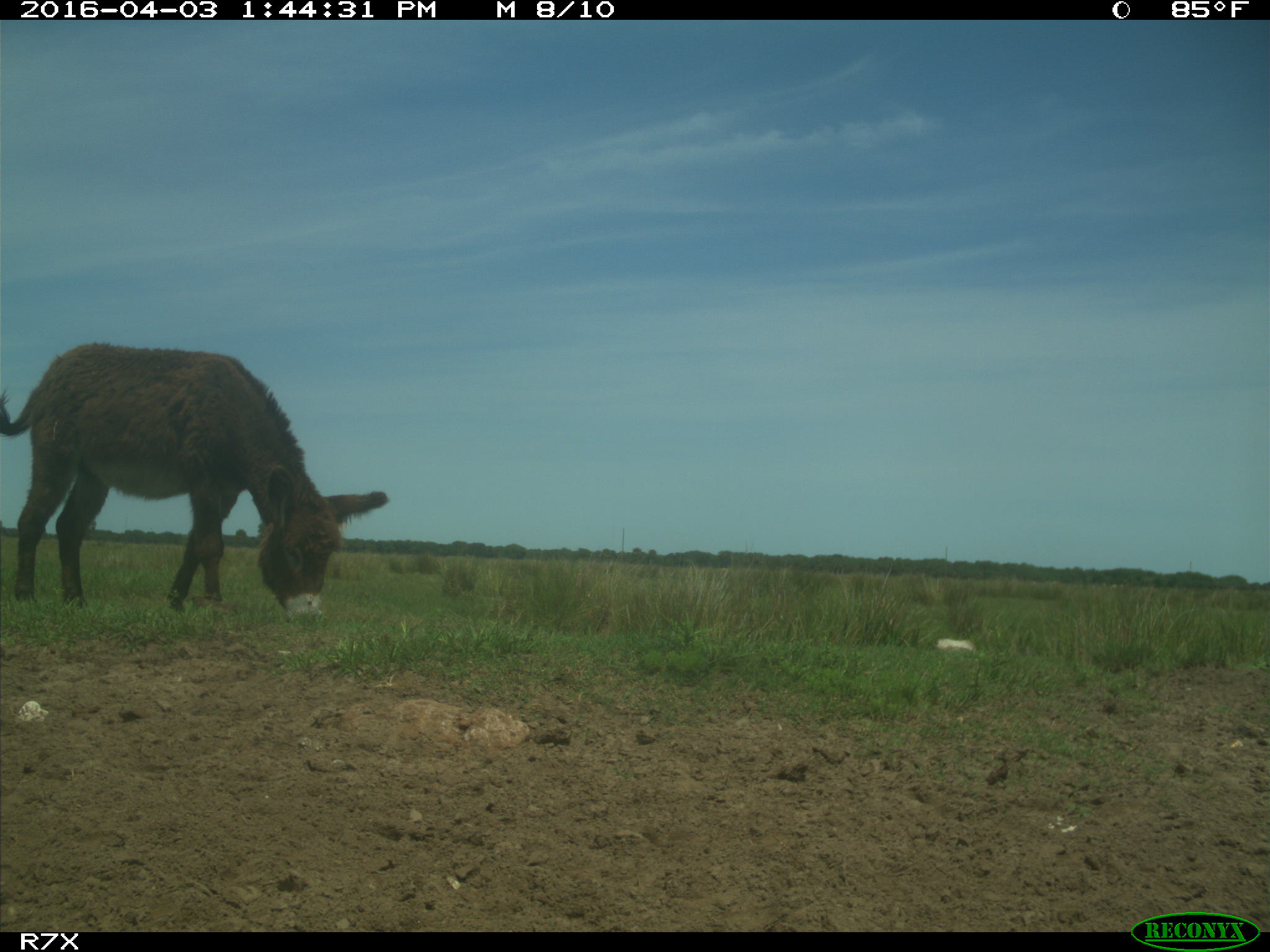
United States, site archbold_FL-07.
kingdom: Animalia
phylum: Chordata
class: Mammalia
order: Perissodactyla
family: Equidae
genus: Equus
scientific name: Equus africanus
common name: african wild ass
Equus africanus (african wild ass).